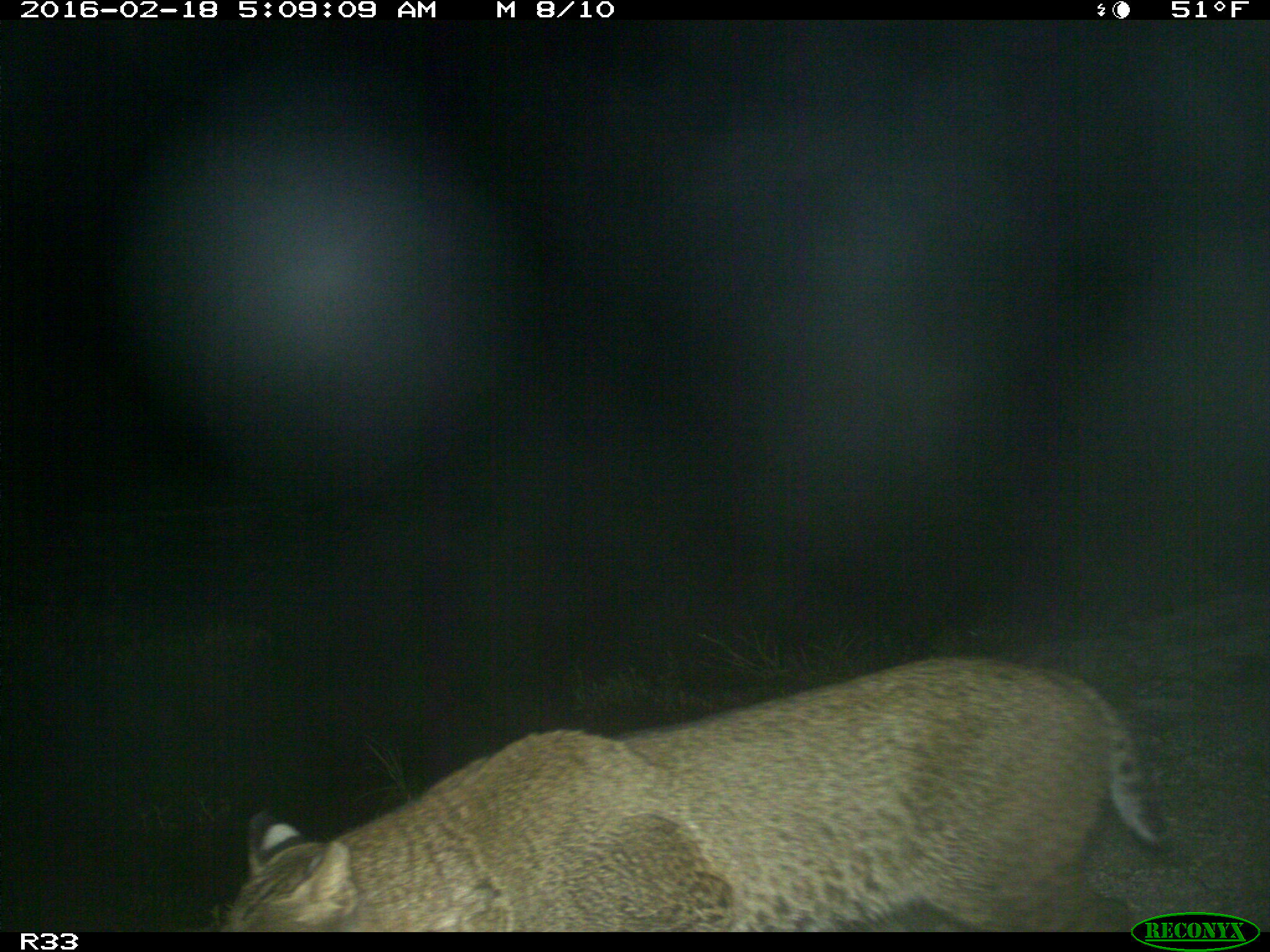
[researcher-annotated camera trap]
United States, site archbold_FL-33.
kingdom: Animalia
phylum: Chordata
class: Mammalia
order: Carnivora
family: Felidae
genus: Lynx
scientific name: Lynx rufus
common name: bobcat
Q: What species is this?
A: Lynx rufus (bobcat).